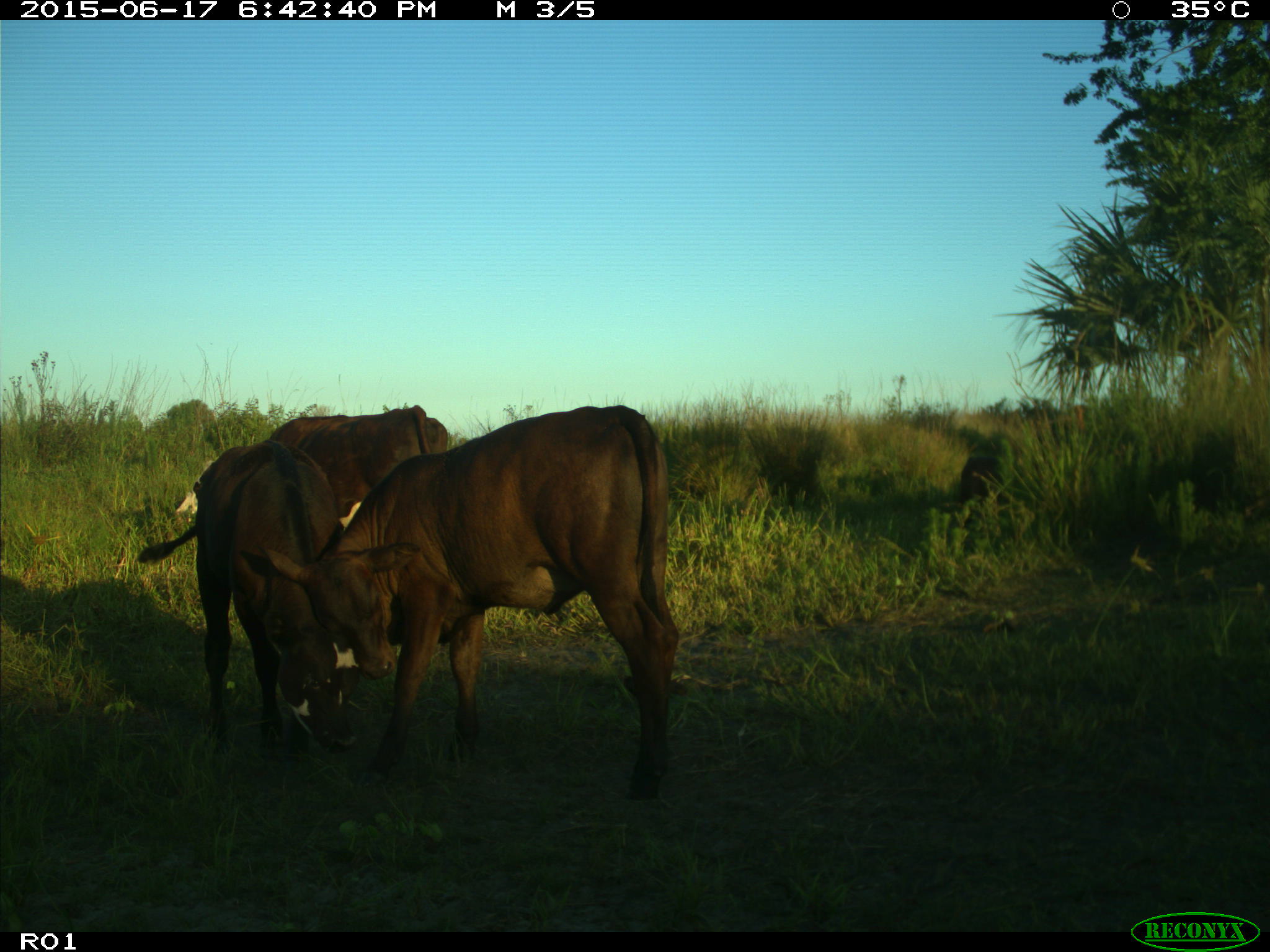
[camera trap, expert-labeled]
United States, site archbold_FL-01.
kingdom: Animalia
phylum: Chordata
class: Mammalia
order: Artiodactyla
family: Bovidae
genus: Bos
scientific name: Bos taurus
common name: domestic cow